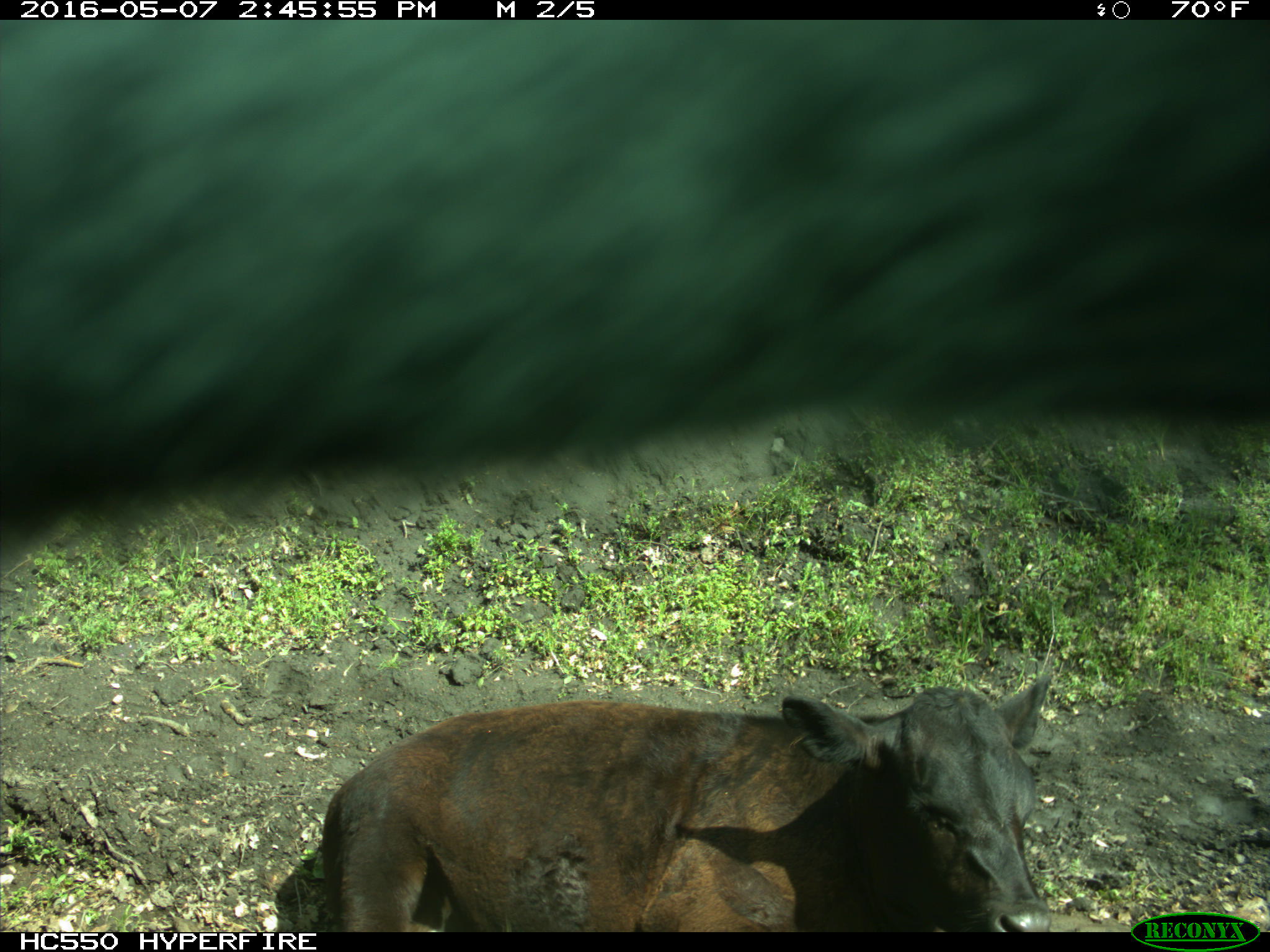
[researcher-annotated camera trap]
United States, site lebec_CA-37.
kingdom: Animalia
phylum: Chordata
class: Mammalia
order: Artiodactyla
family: Bovidae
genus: Bos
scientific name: Bos taurus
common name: domestic cow